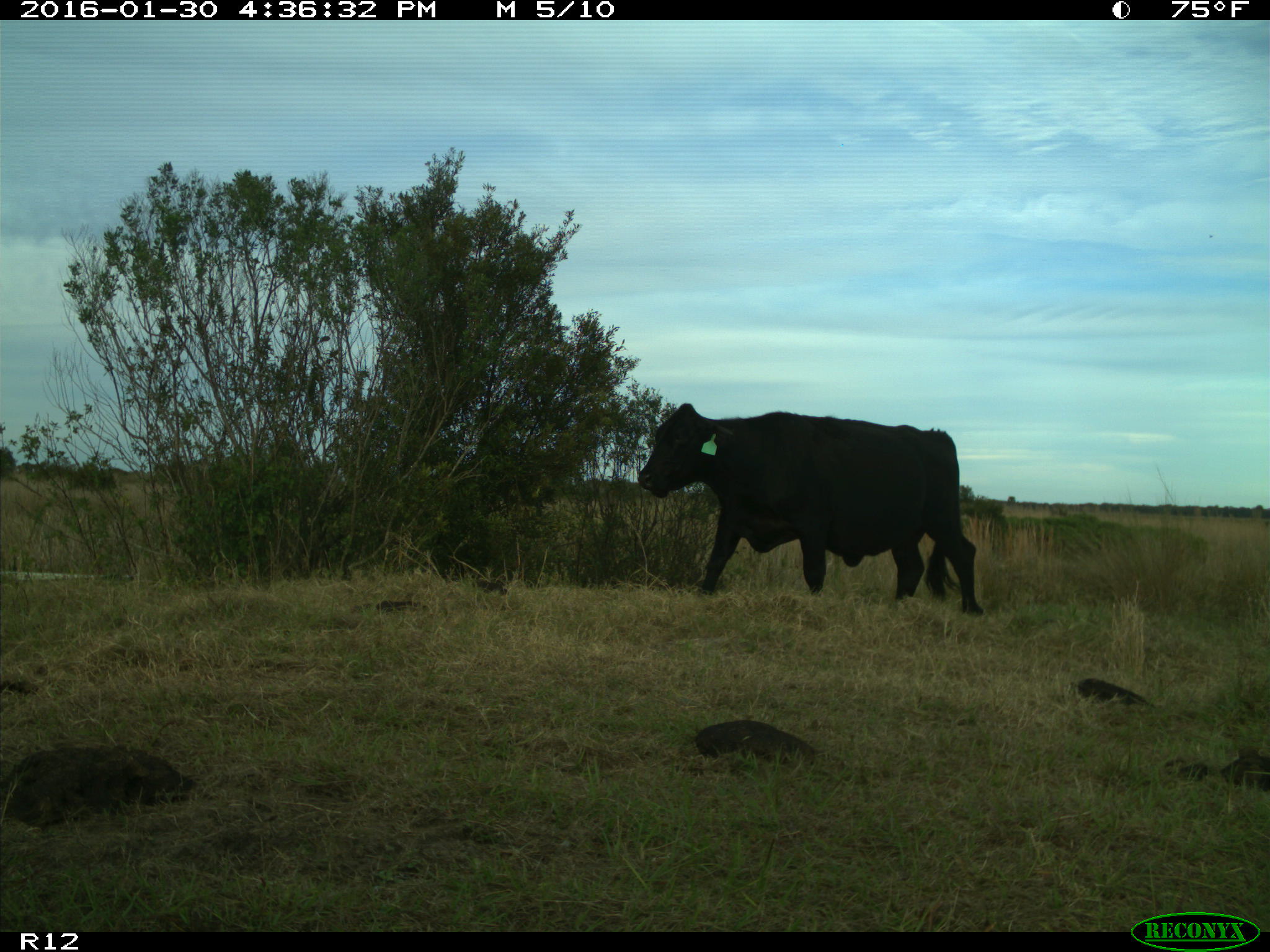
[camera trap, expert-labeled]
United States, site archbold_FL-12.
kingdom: Animalia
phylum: Chordata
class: Mammalia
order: Artiodactyla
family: Bovidae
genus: Bos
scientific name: Bos taurus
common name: domestic cow